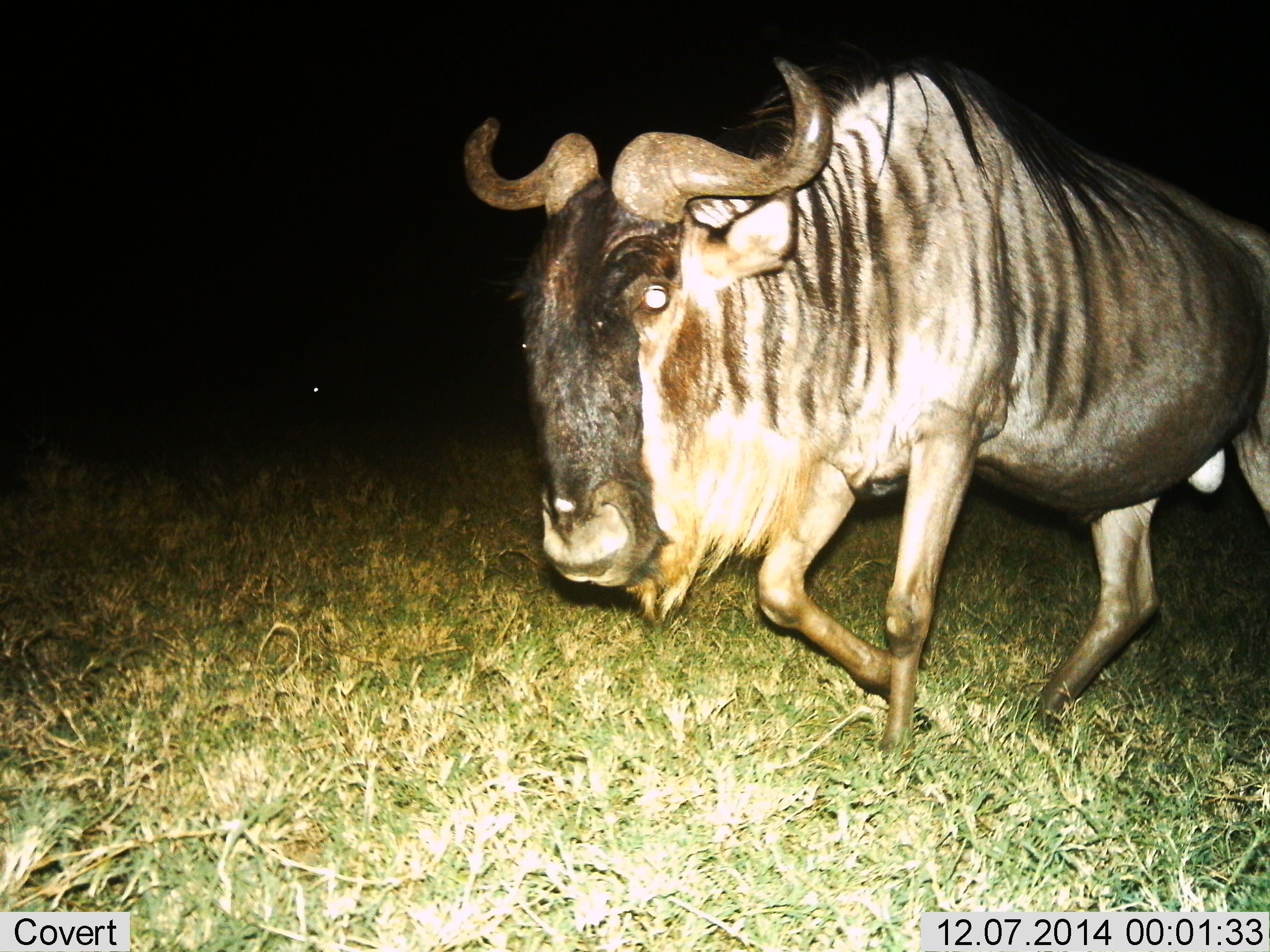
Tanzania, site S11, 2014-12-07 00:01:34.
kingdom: Animalia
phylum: Chordata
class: Mammalia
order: Artiodactyla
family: Bovidae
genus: Connochaetes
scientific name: Connochaetes taurinus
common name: blue wildebeest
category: wildebeest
Wildebeest (blue wildebeest) (Connochaetes taurinus), count 1. Behavior (volunteer vote fractions): standing 30%, resting 0%, moving 80%, interacting 0%. Young present (vote fraction): 0%. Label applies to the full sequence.